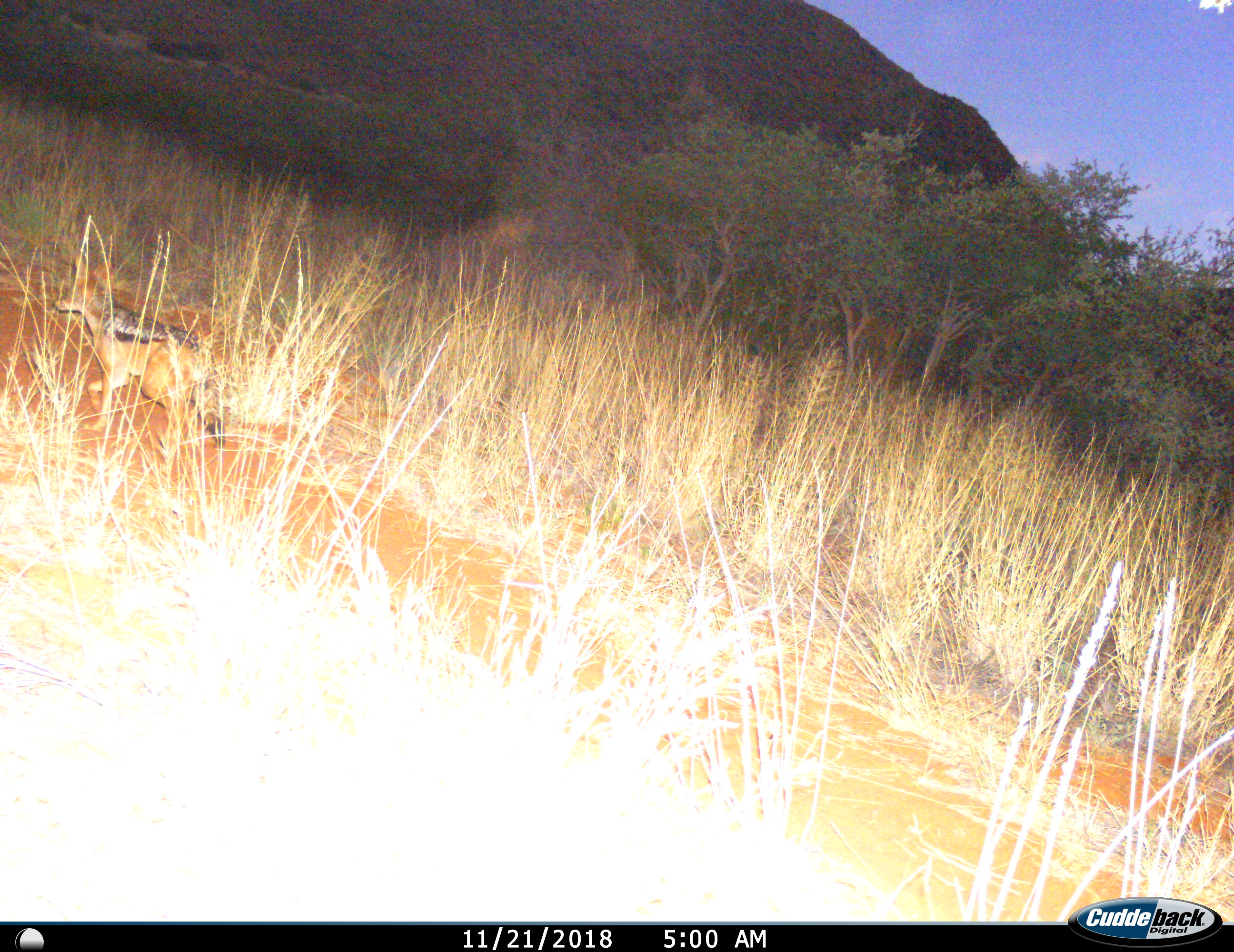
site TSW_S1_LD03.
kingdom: Animalia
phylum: Chordata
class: Mammalia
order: Carnivora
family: Canidae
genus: Lupulella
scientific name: Lupulella mesomelas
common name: black-backed jackal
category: jackalblackbacked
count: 1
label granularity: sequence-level